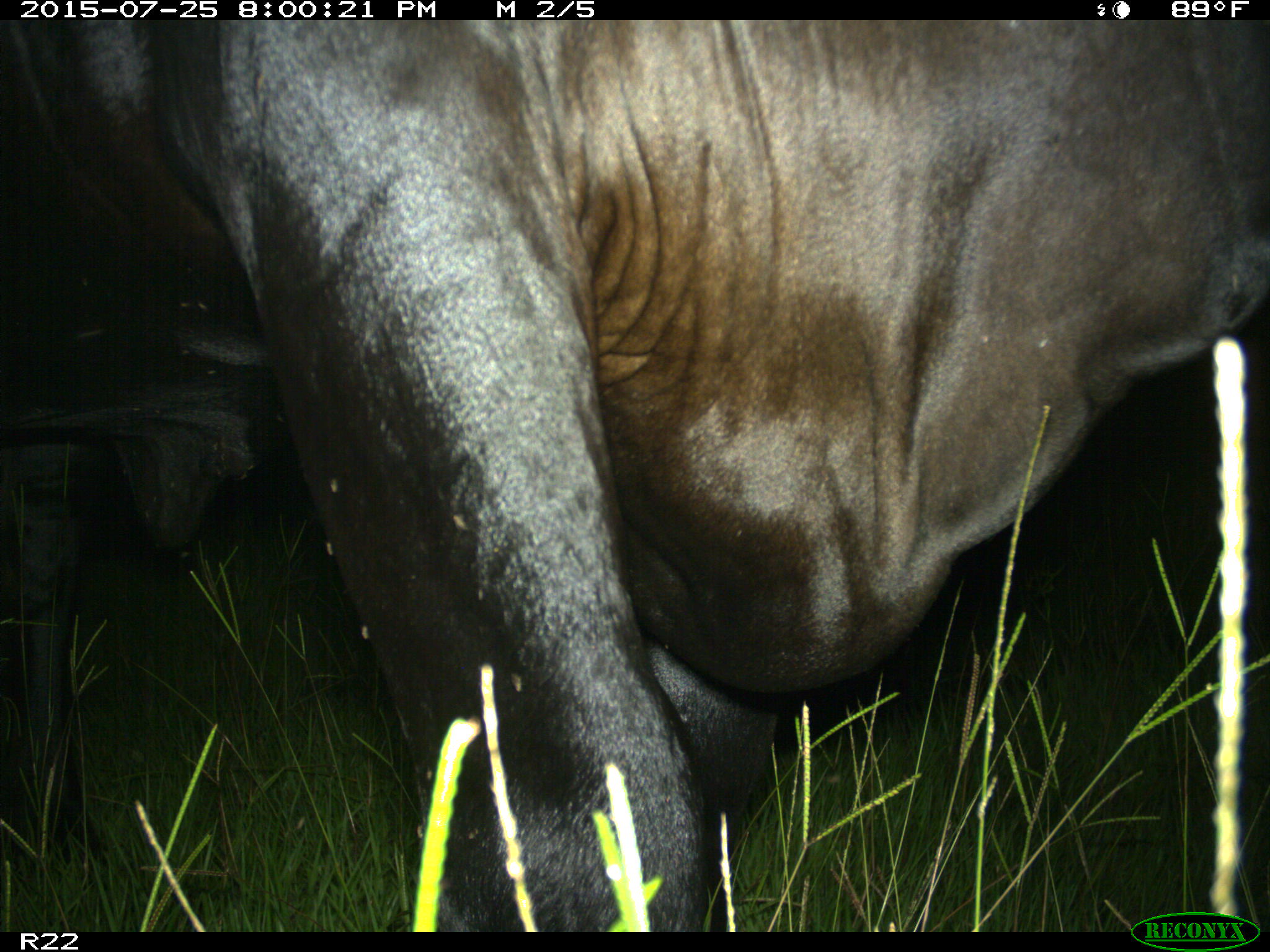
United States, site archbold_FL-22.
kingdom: Animalia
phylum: Chordata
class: Mammalia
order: Artiodactyla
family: Bovidae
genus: Bos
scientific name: Bos taurus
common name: domestic cow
Bos taurus (domestic cow).